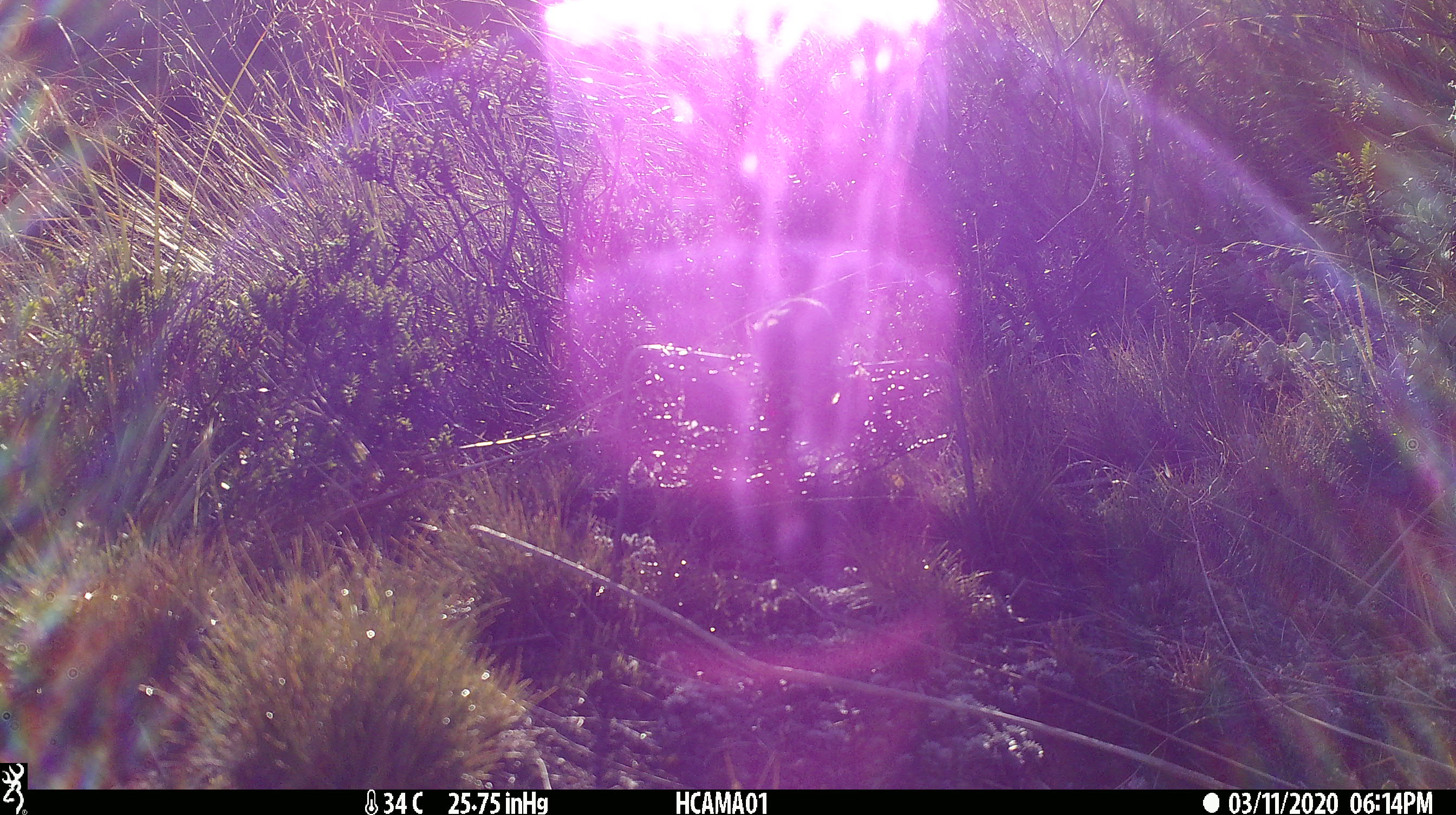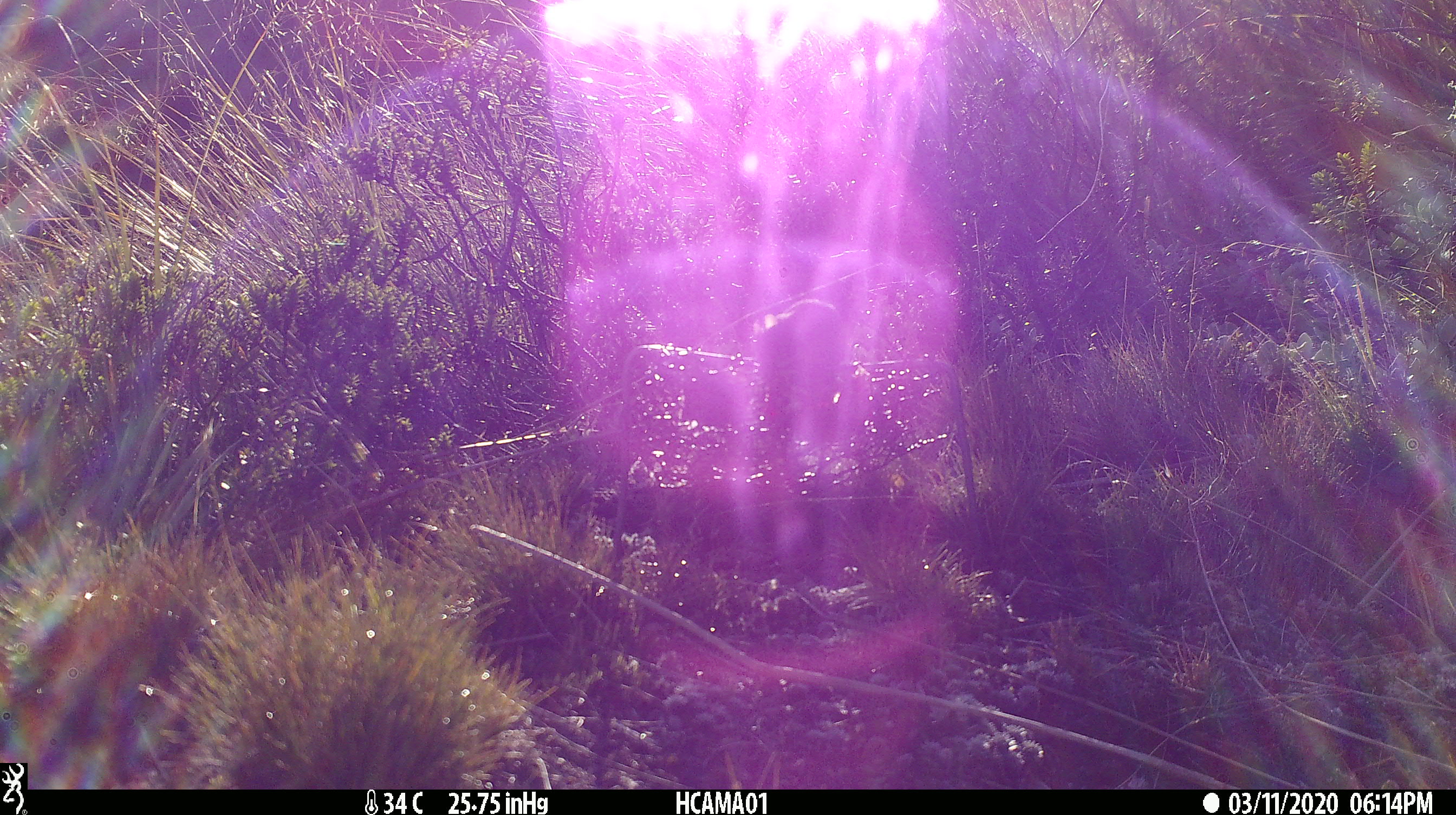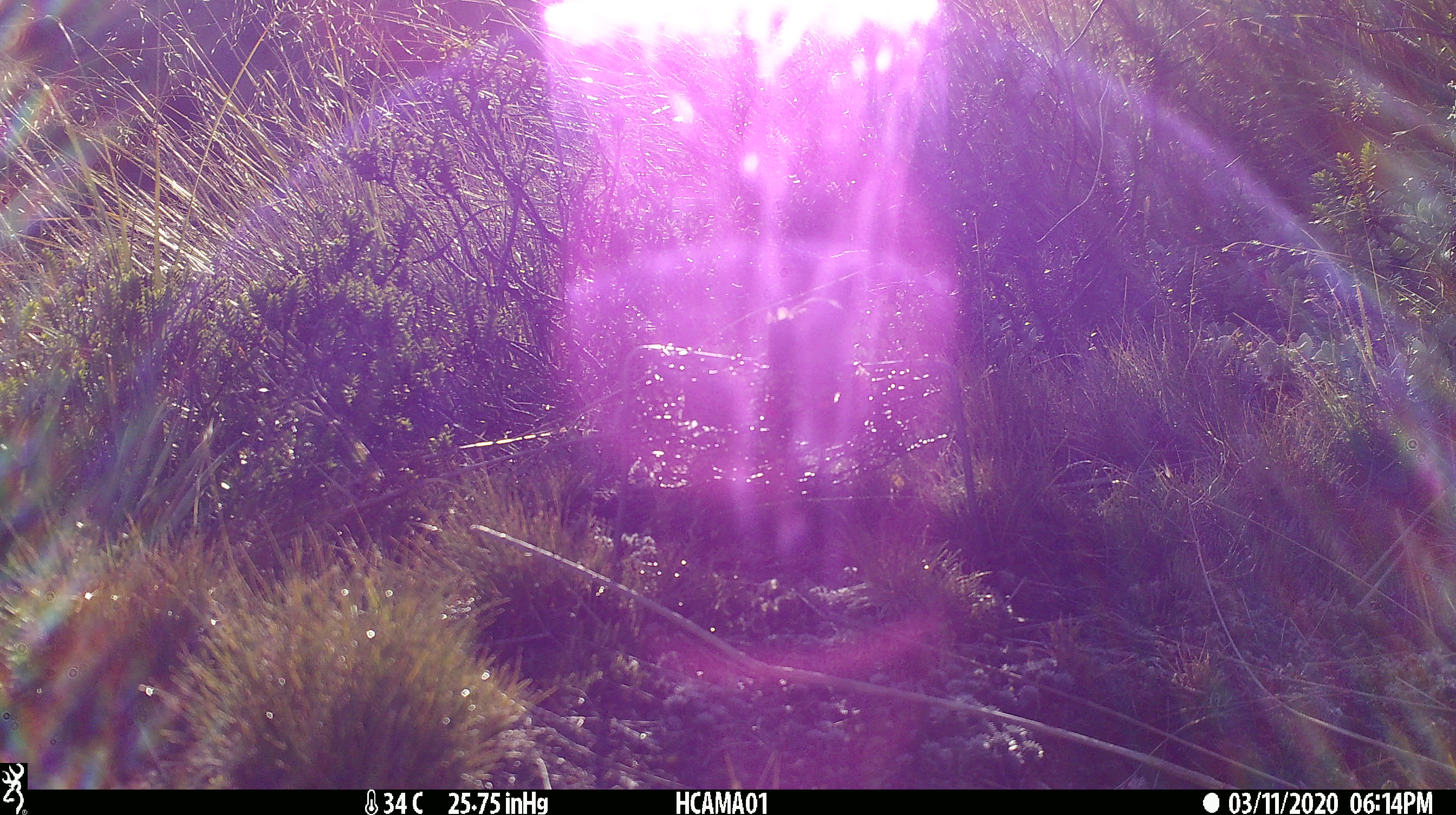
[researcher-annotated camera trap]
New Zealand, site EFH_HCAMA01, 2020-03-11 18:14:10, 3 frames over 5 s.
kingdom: Animalia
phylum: Chordata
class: Mammalia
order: Rodentia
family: Muridae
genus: Mus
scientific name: Mus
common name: mouse